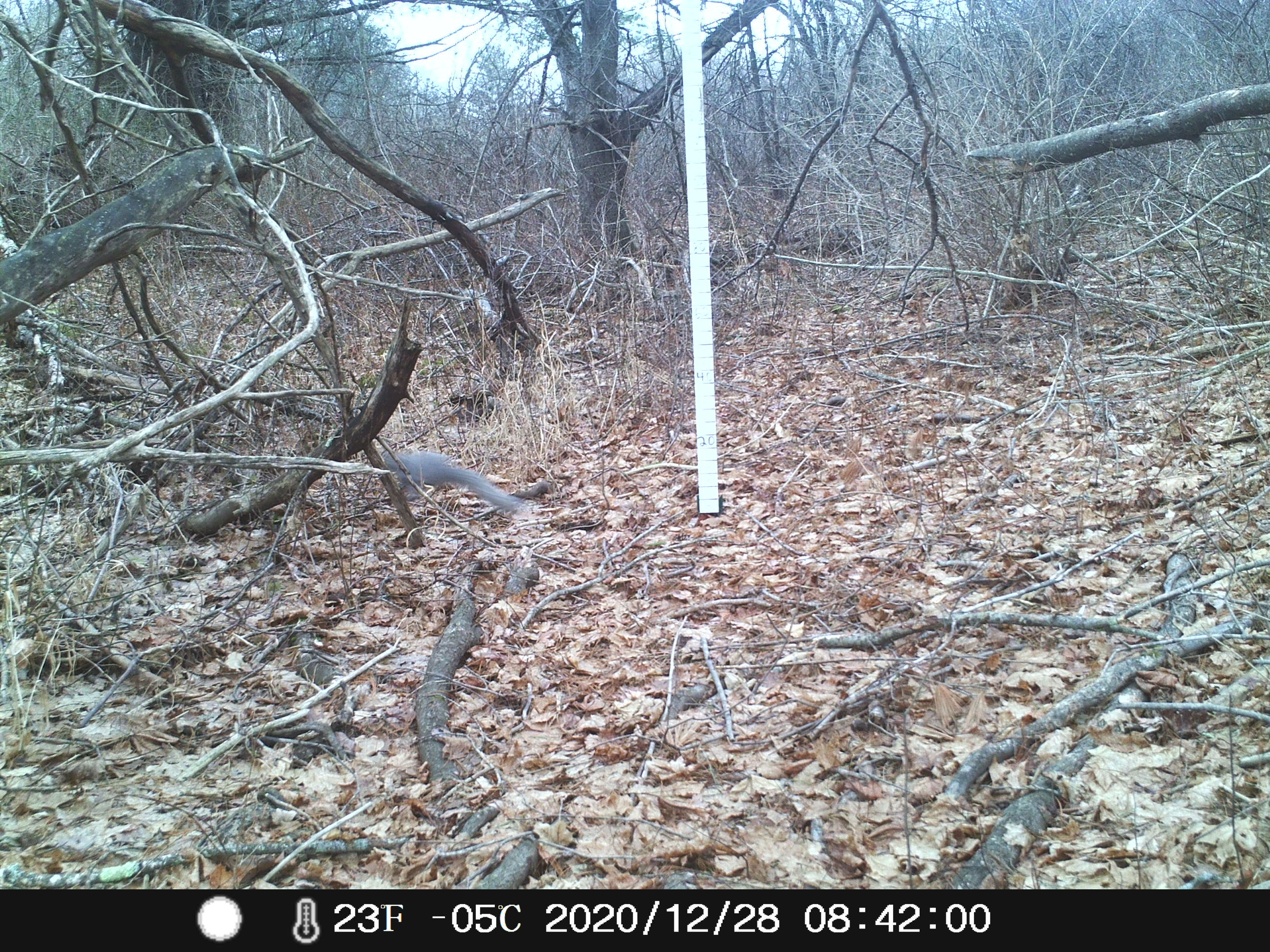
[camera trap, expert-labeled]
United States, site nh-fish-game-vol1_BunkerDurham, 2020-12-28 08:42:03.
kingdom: Animalia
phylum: Chordata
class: Mammalia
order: Rodentia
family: Sciuridae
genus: Sciurus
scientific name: Sciurus carolinensis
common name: gray squirrel